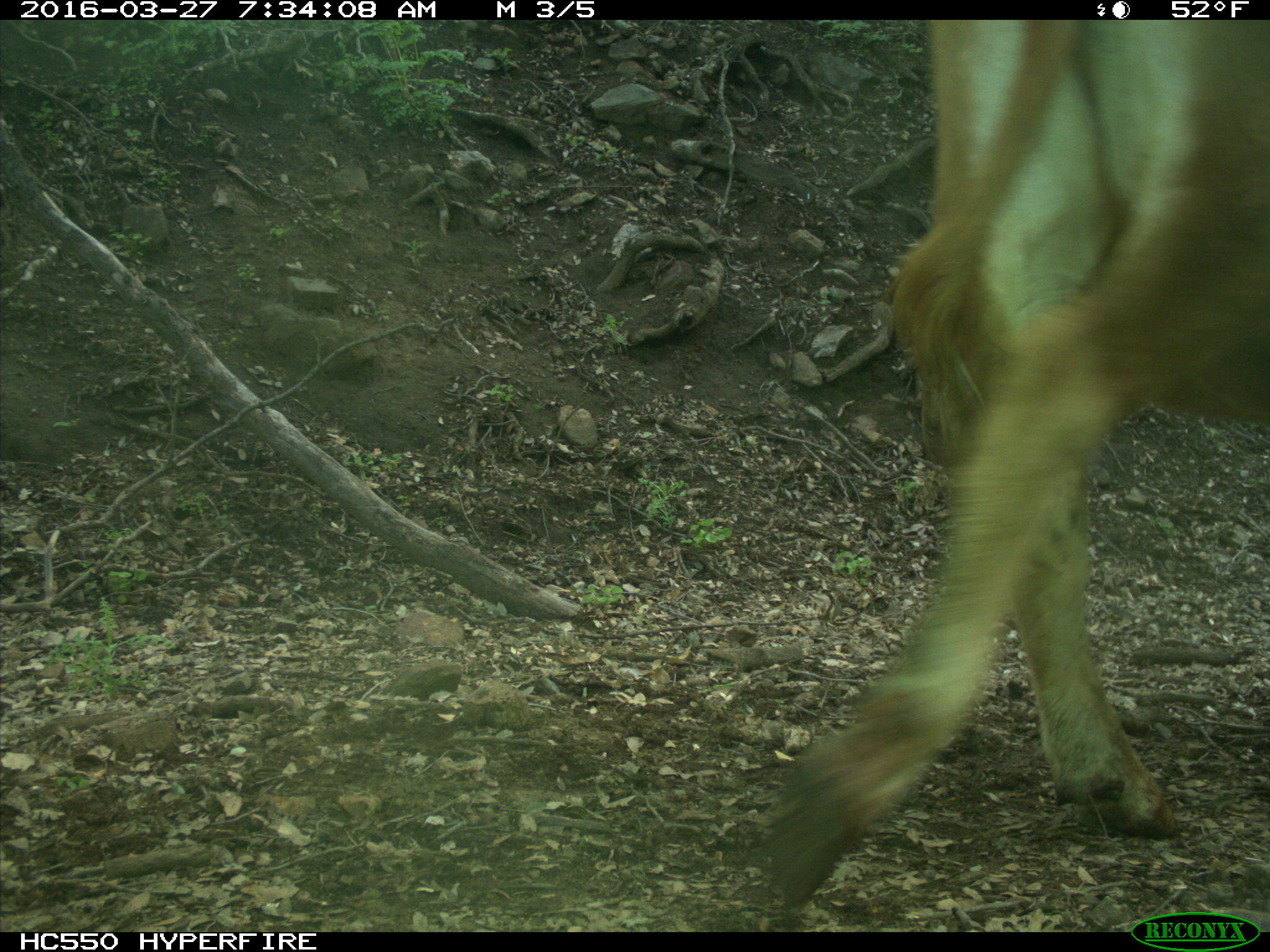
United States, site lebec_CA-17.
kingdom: Animalia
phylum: Chordata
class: Mammalia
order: Artiodactyla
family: Bovidae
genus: Bos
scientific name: Bos taurus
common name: domestic cow